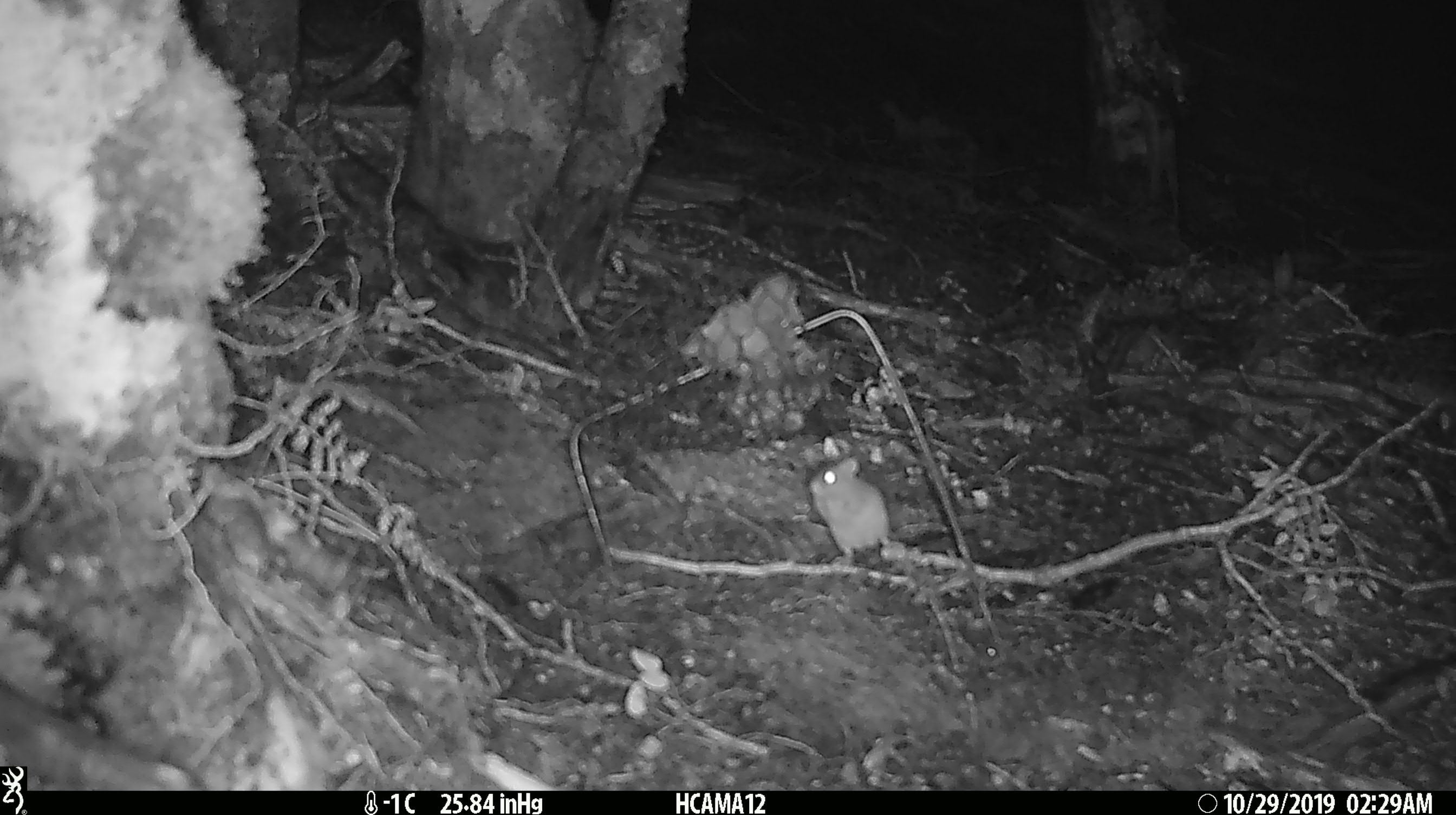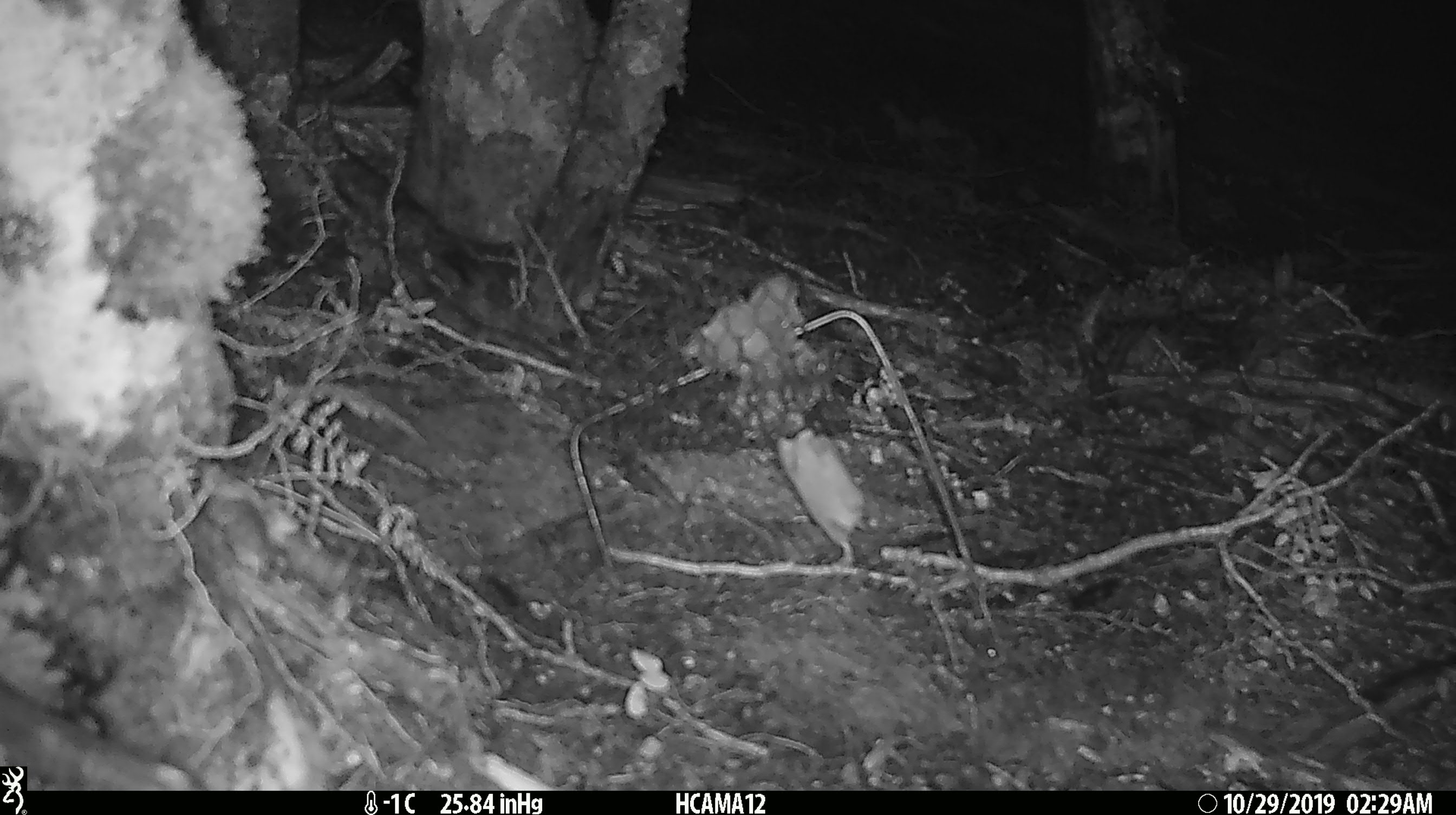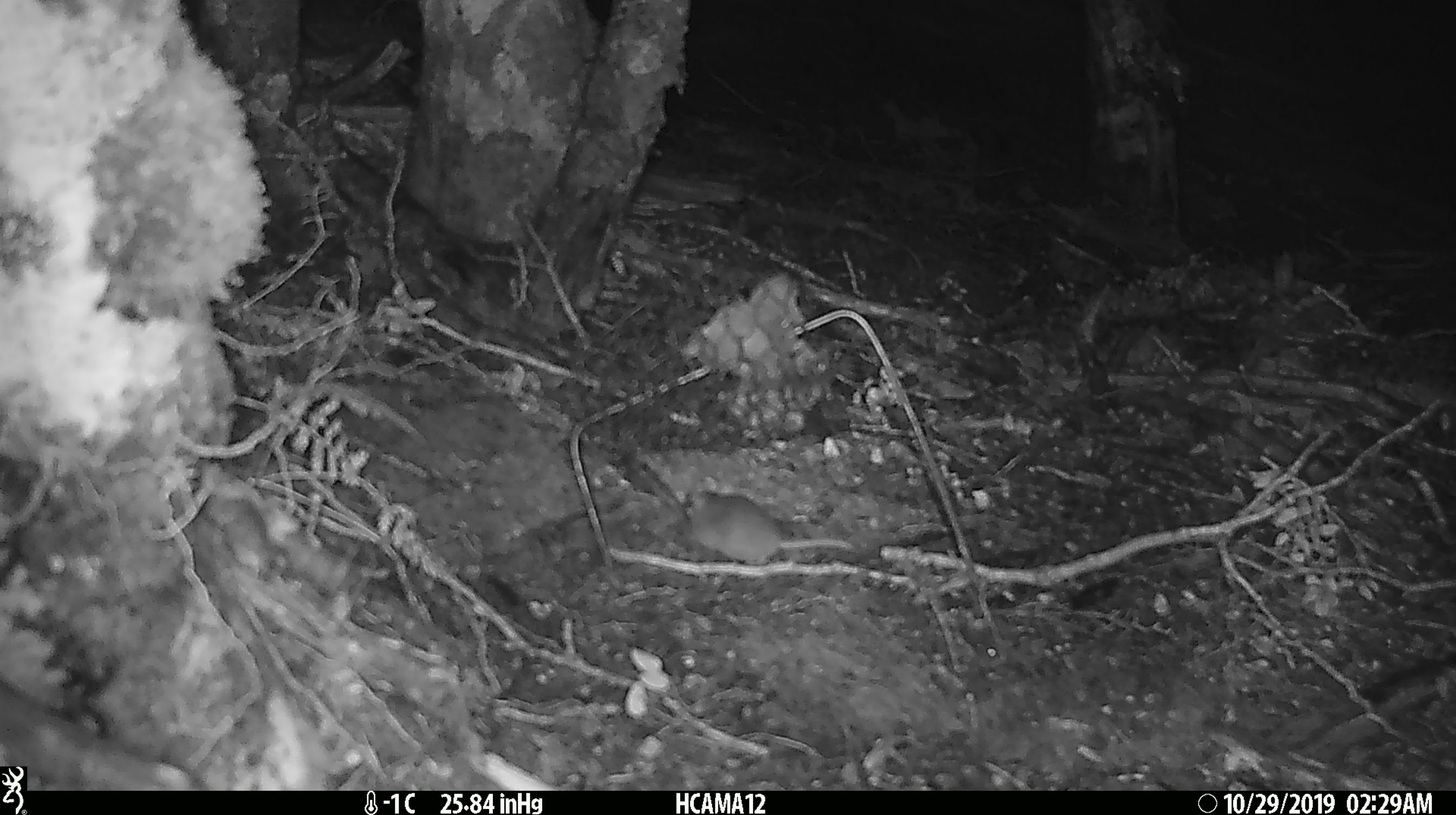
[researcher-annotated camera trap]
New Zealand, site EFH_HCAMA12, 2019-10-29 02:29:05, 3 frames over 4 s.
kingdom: Animalia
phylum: Chordata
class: Mammalia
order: Rodentia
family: Muridae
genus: Mus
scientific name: Mus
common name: mouse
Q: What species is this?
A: Mouse (Mus).